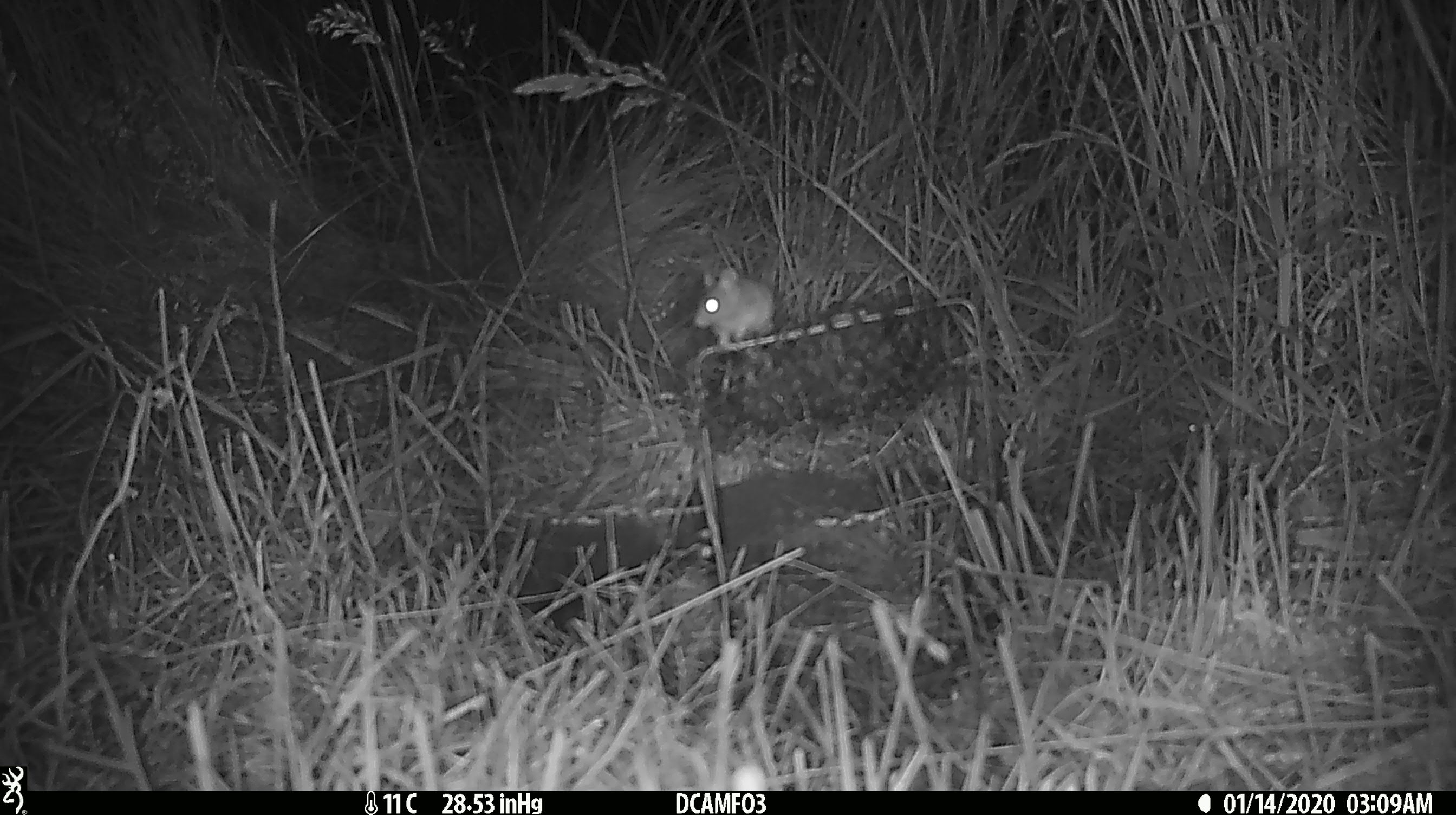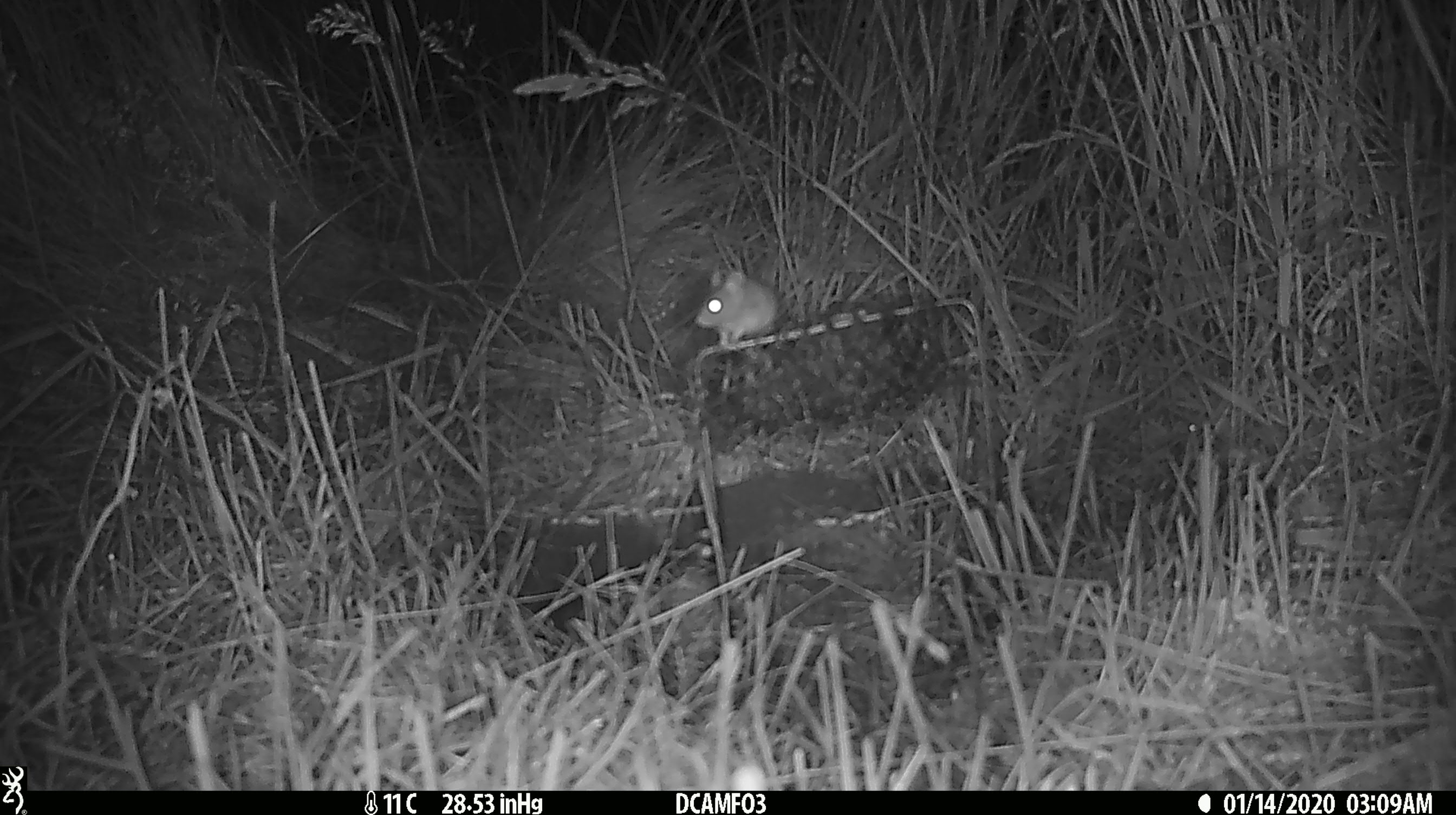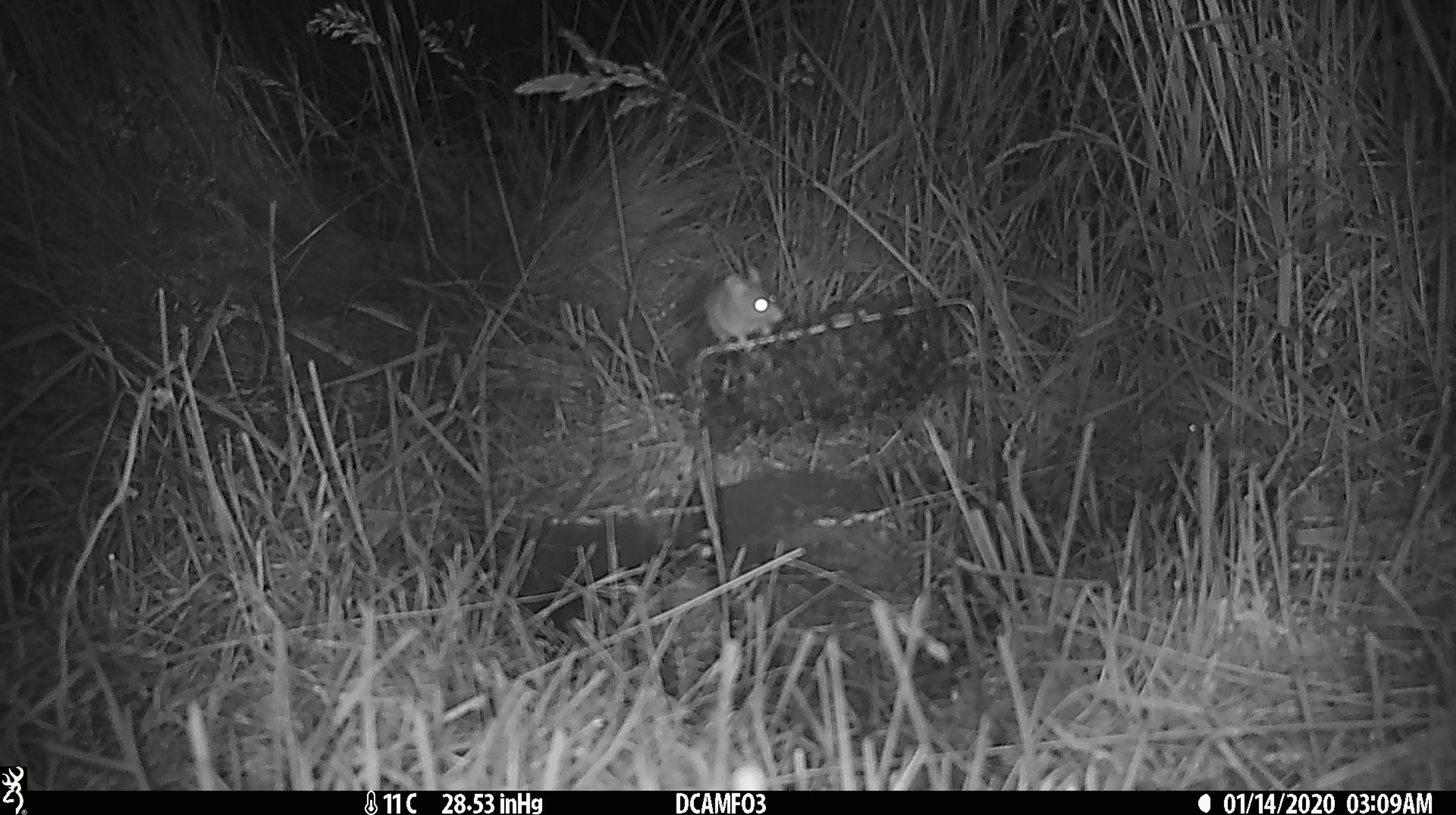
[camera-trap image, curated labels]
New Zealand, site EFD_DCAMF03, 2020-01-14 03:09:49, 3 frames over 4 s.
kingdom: Animalia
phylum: Chordata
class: Mammalia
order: Rodentia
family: Muridae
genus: Mus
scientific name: Mus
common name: mouse